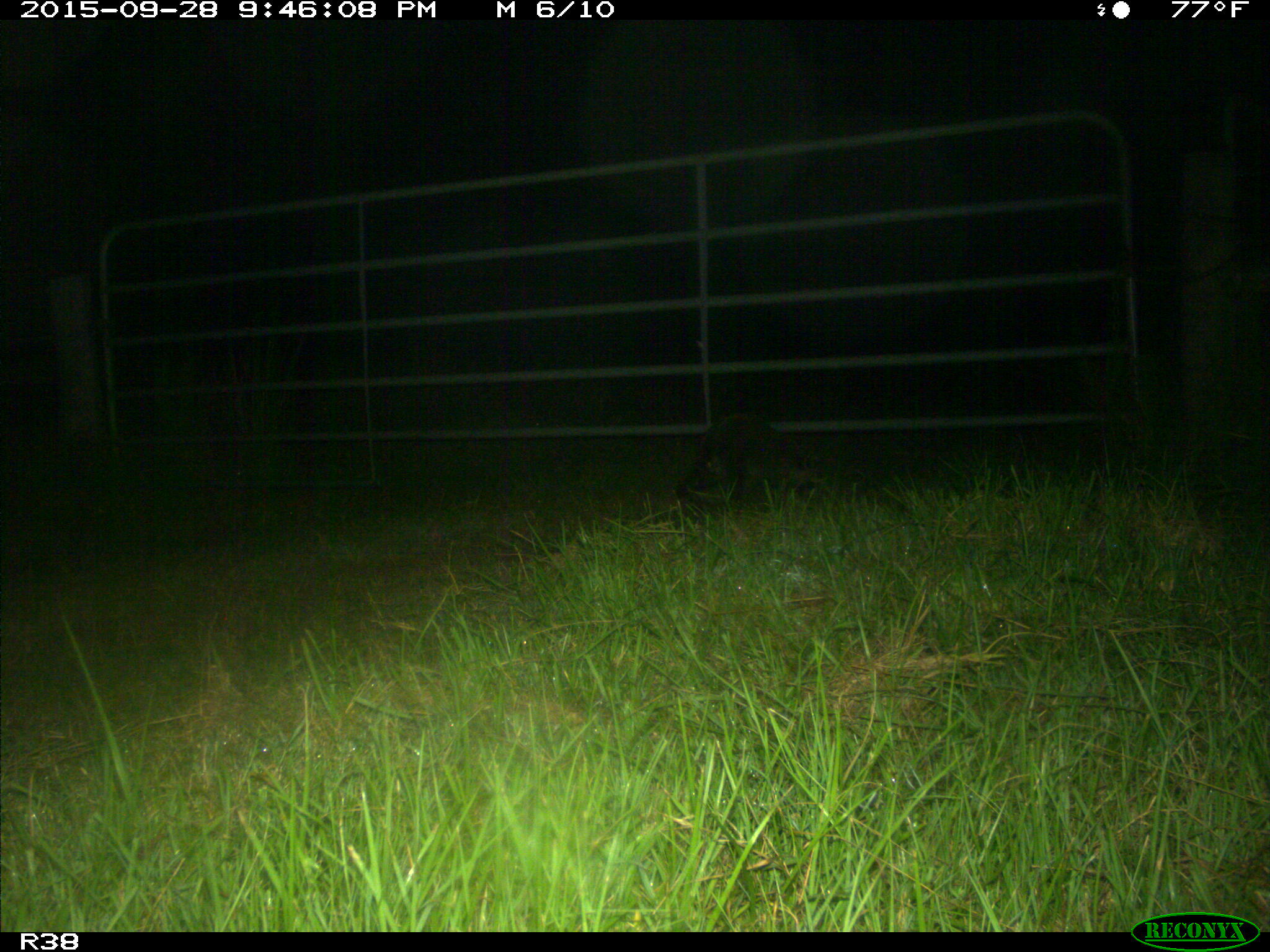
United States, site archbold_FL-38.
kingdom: Animalia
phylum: Chordata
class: Mammalia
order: Carnivora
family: Procyonidae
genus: Procyon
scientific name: Procyon lotor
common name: common raccoon